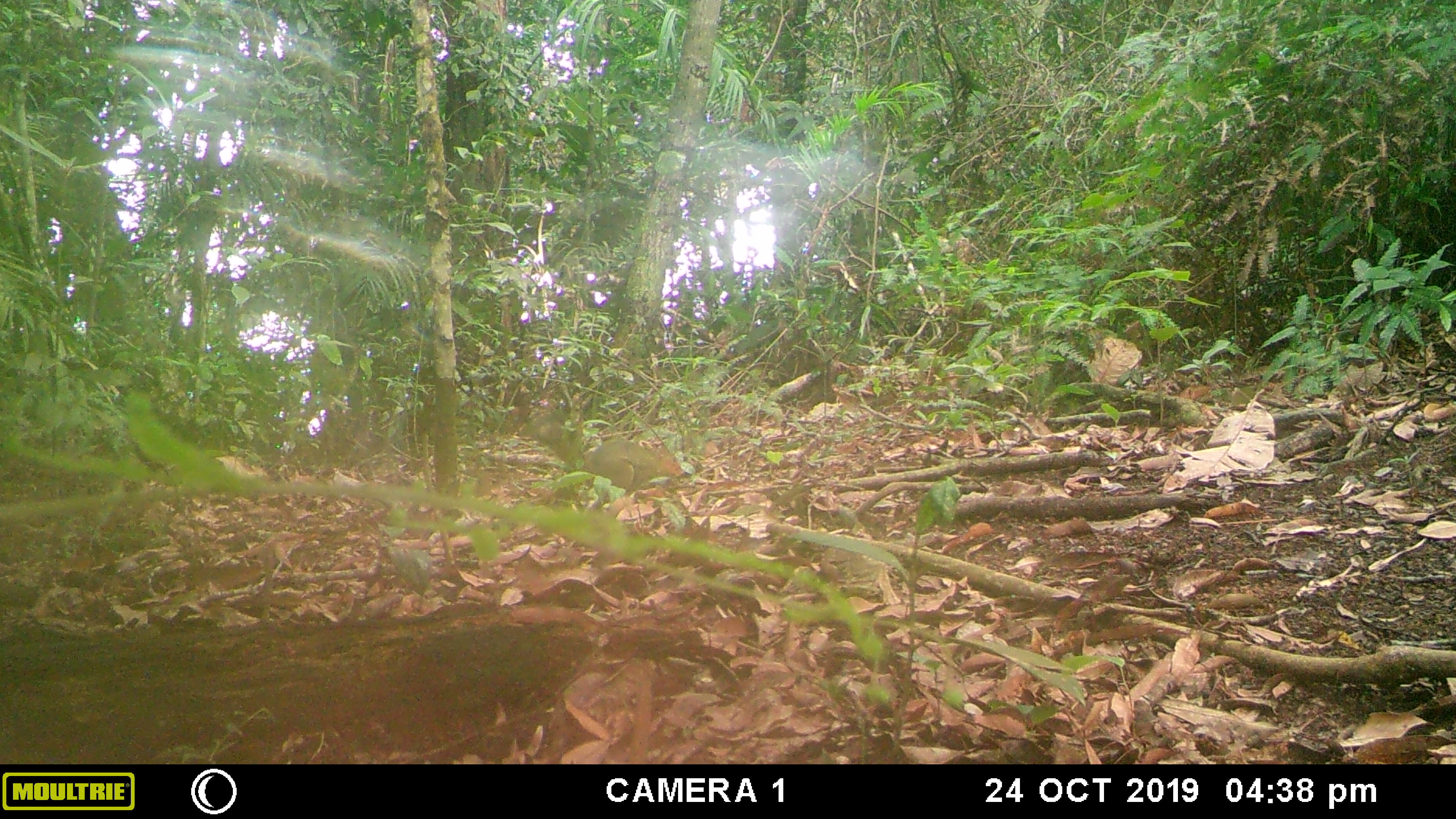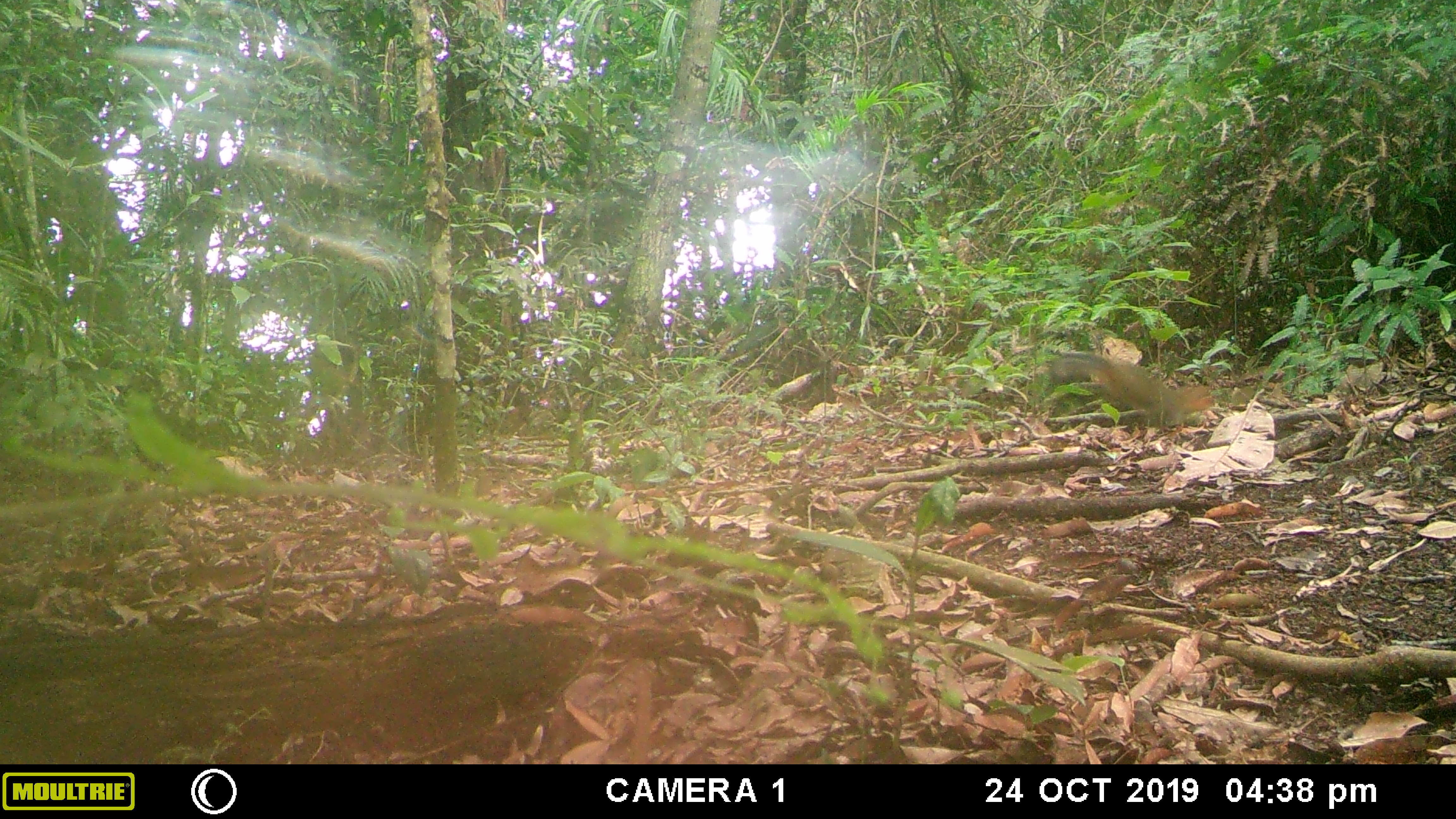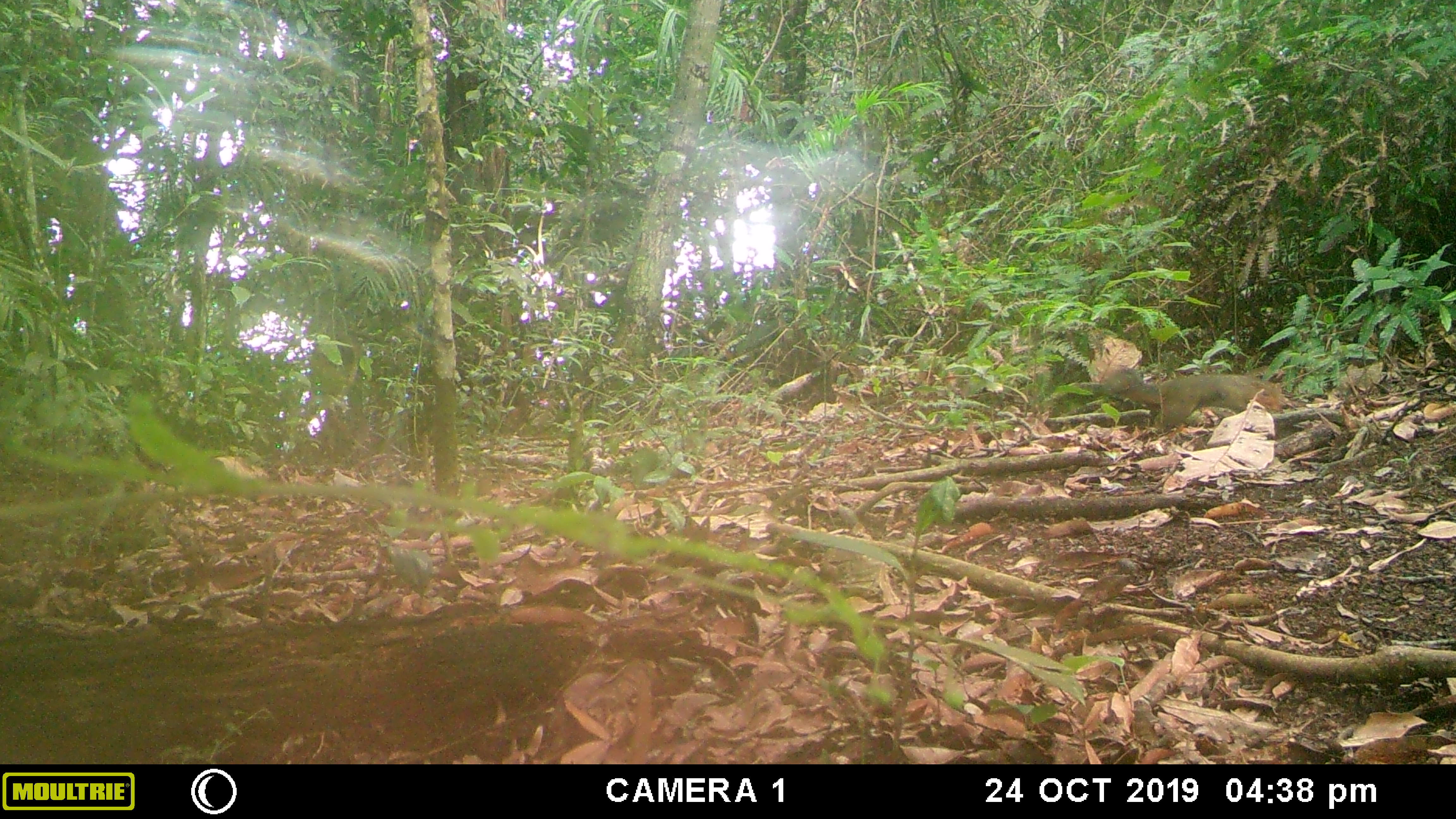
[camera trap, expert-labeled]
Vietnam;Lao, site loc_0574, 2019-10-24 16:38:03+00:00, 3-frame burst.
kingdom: Animalia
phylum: Chordata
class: Mammalia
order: Rodentia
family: Sciuridae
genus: Dremomys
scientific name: Dremomys rufigenis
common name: red-cheeked squirrel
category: red cheeked squirrel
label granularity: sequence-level